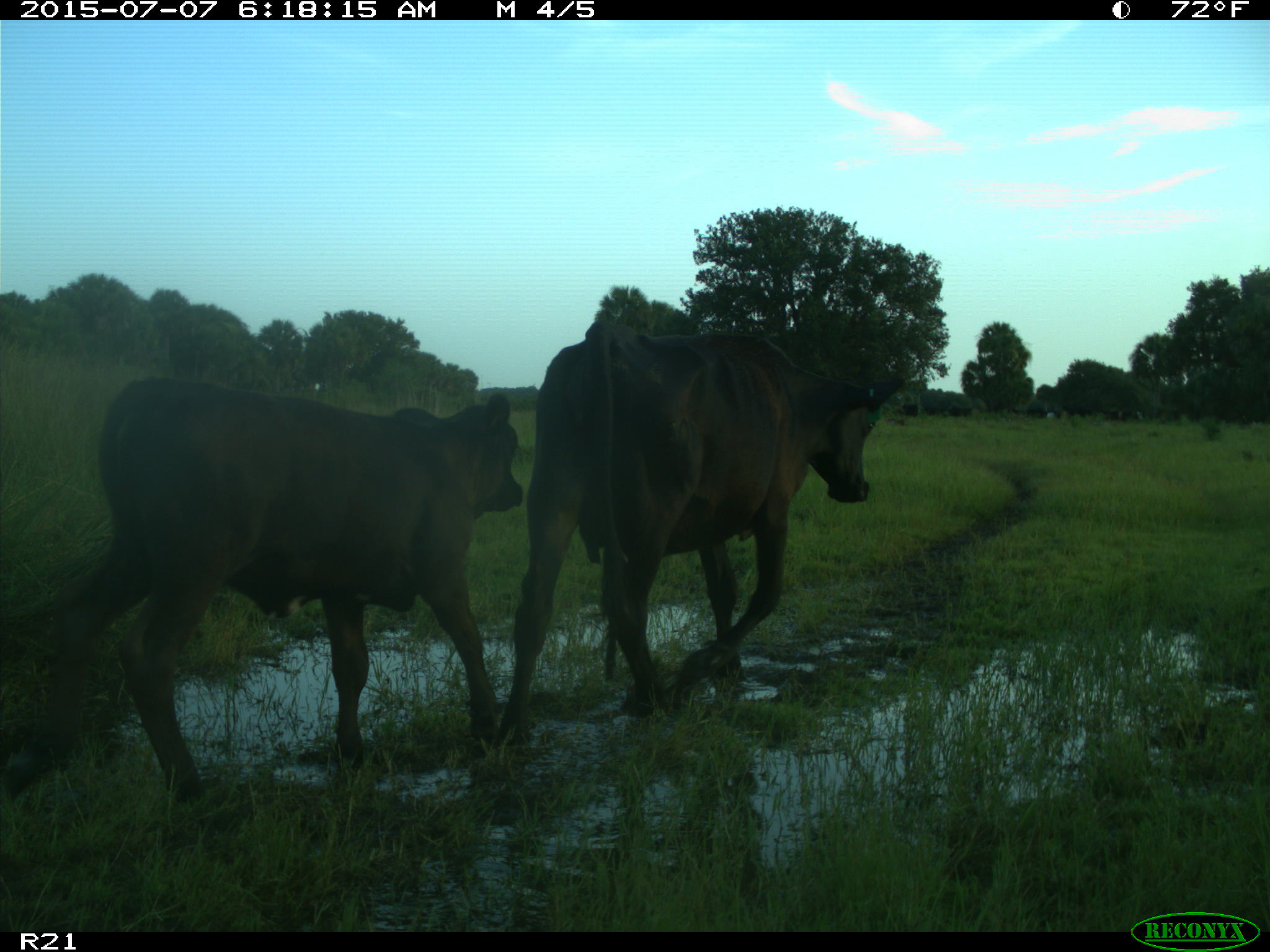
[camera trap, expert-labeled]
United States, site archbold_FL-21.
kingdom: Animalia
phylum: Chordata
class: Mammalia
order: Artiodactyla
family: Bovidae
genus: Bos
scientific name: Bos taurus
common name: domestic cow